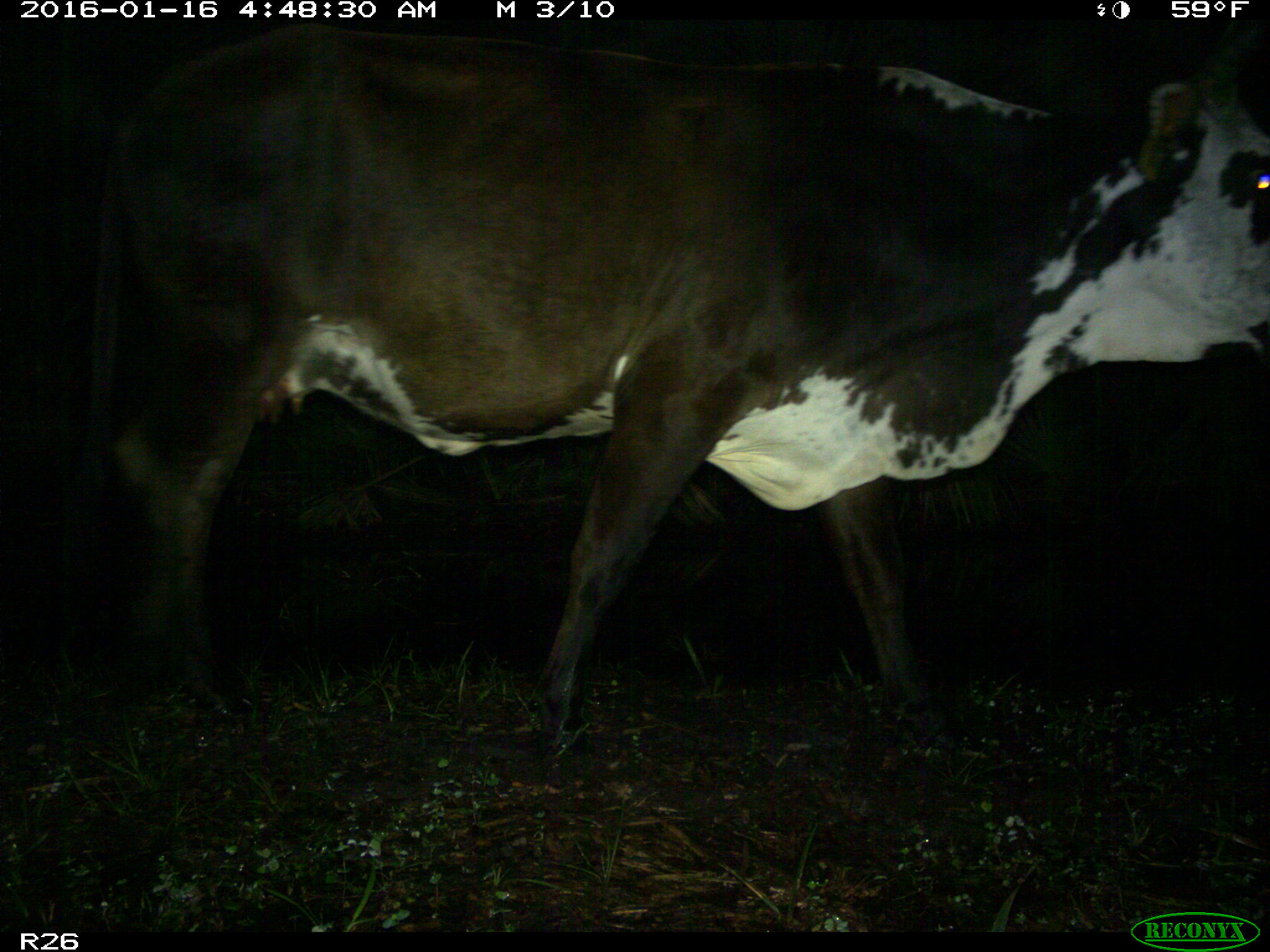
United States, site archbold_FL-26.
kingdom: Animalia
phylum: Chordata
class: Mammalia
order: Artiodactyla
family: Bovidae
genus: Bos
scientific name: Bos taurus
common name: domestic cow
Bos taurus (domestic cow).